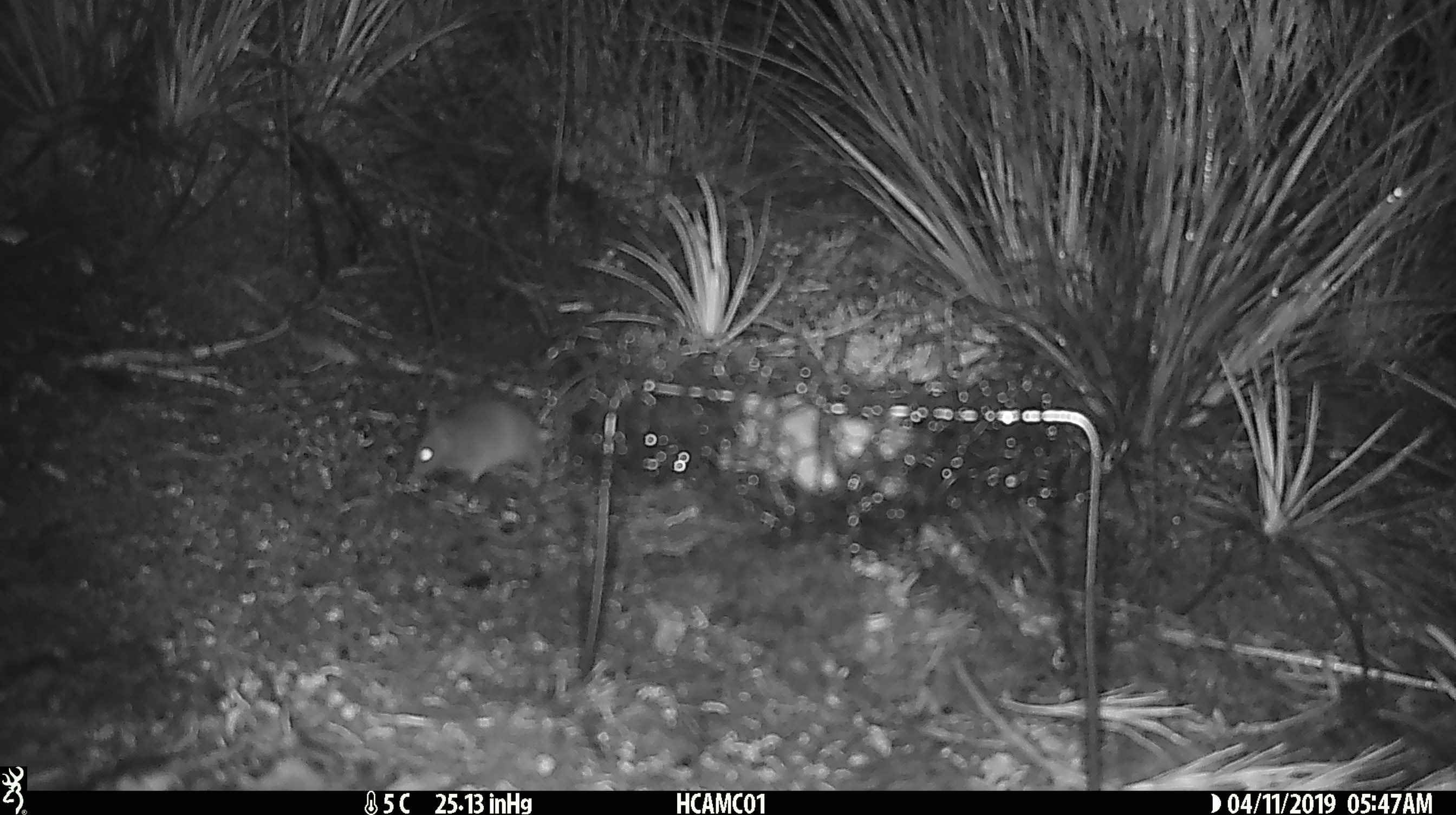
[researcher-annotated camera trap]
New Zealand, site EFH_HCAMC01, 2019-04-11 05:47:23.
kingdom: Animalia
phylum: Chordata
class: Mammalia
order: Rodentia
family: Muridae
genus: Mus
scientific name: Mus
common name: mouse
Mouse (Mus).